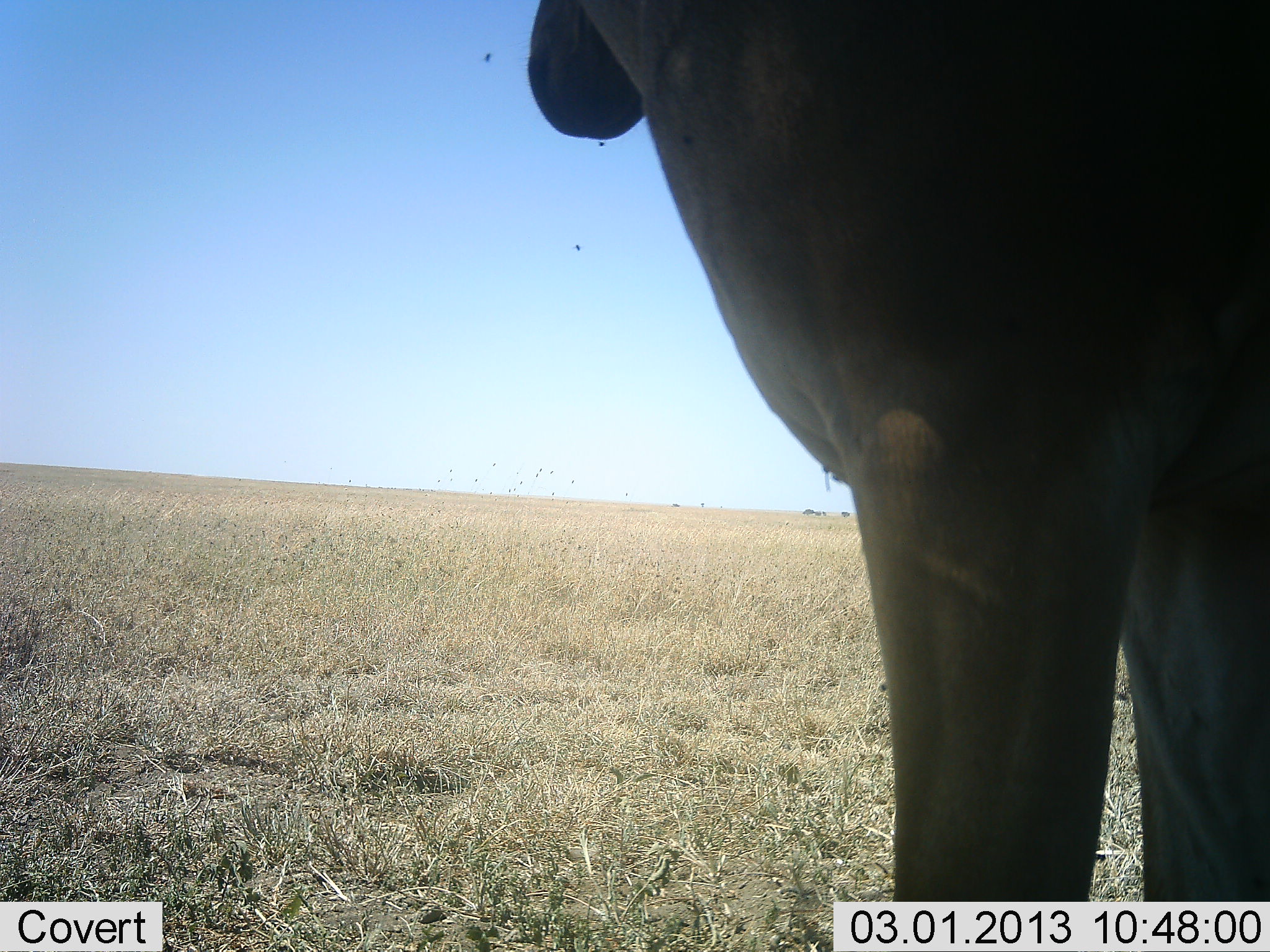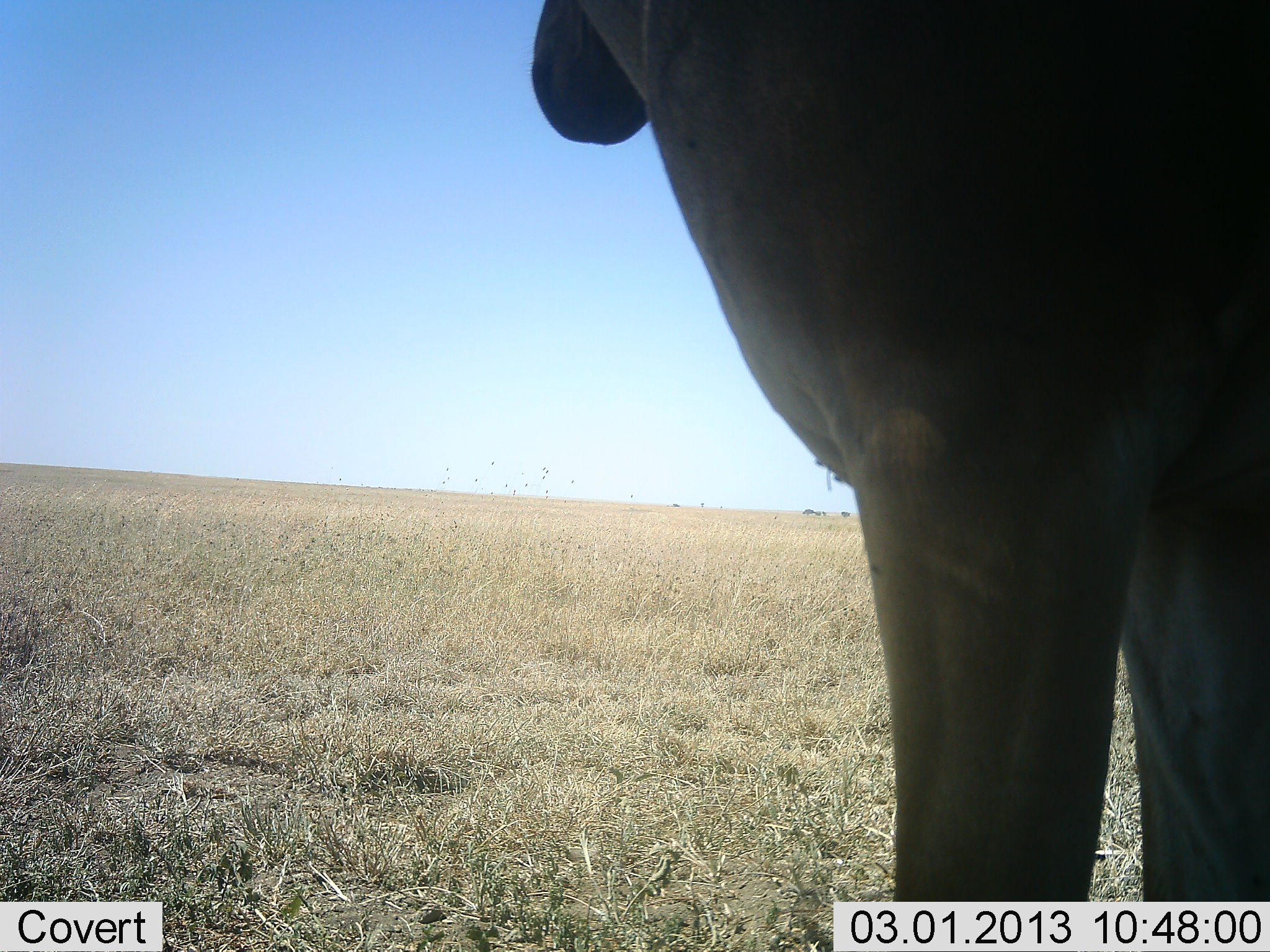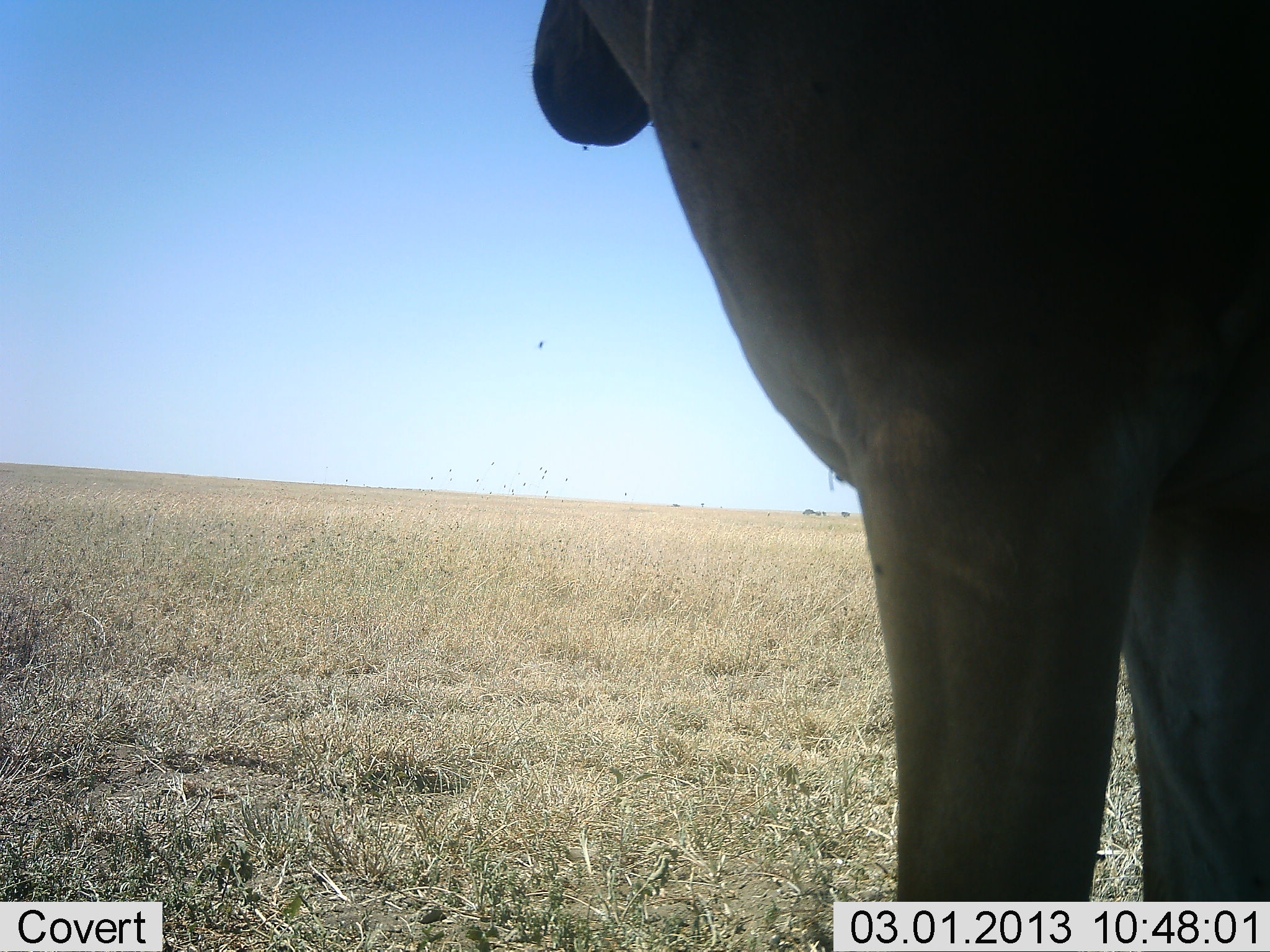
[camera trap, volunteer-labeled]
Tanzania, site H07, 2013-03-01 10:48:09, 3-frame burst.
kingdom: Animalia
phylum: Chordata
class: Mammalia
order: Artiodactyla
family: Bovidae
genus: Alcelaphus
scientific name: Alcelaphus buselaphus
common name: hartebeest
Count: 1.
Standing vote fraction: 100%.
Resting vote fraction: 0%.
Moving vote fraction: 0%.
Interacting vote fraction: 0%.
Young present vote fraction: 0%.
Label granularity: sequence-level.